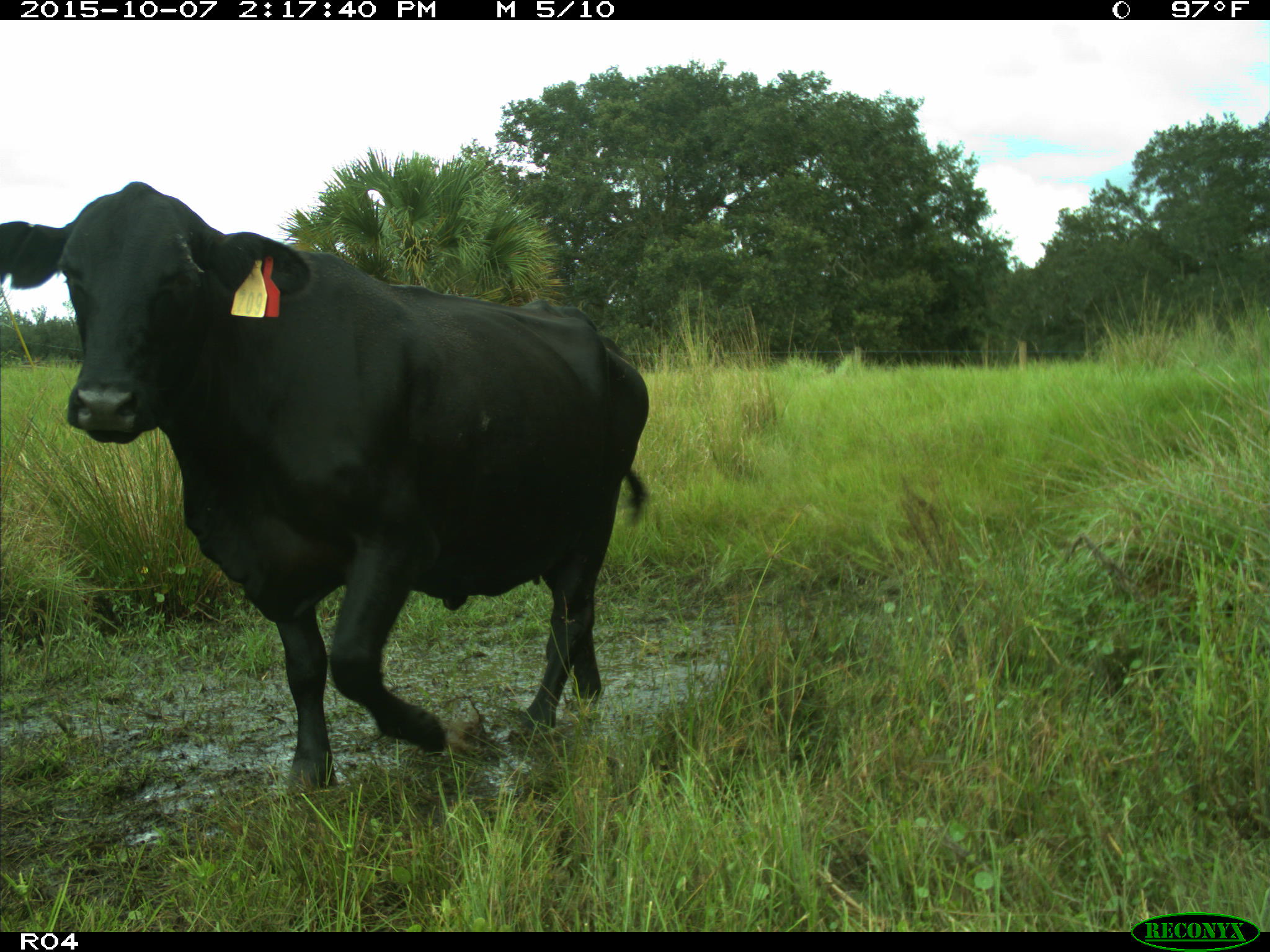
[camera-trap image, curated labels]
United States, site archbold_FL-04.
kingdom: Animalia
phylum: Chordata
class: Mammalia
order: Artiodactyla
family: Bovidae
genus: Bos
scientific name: Bos taurus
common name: domestic cow